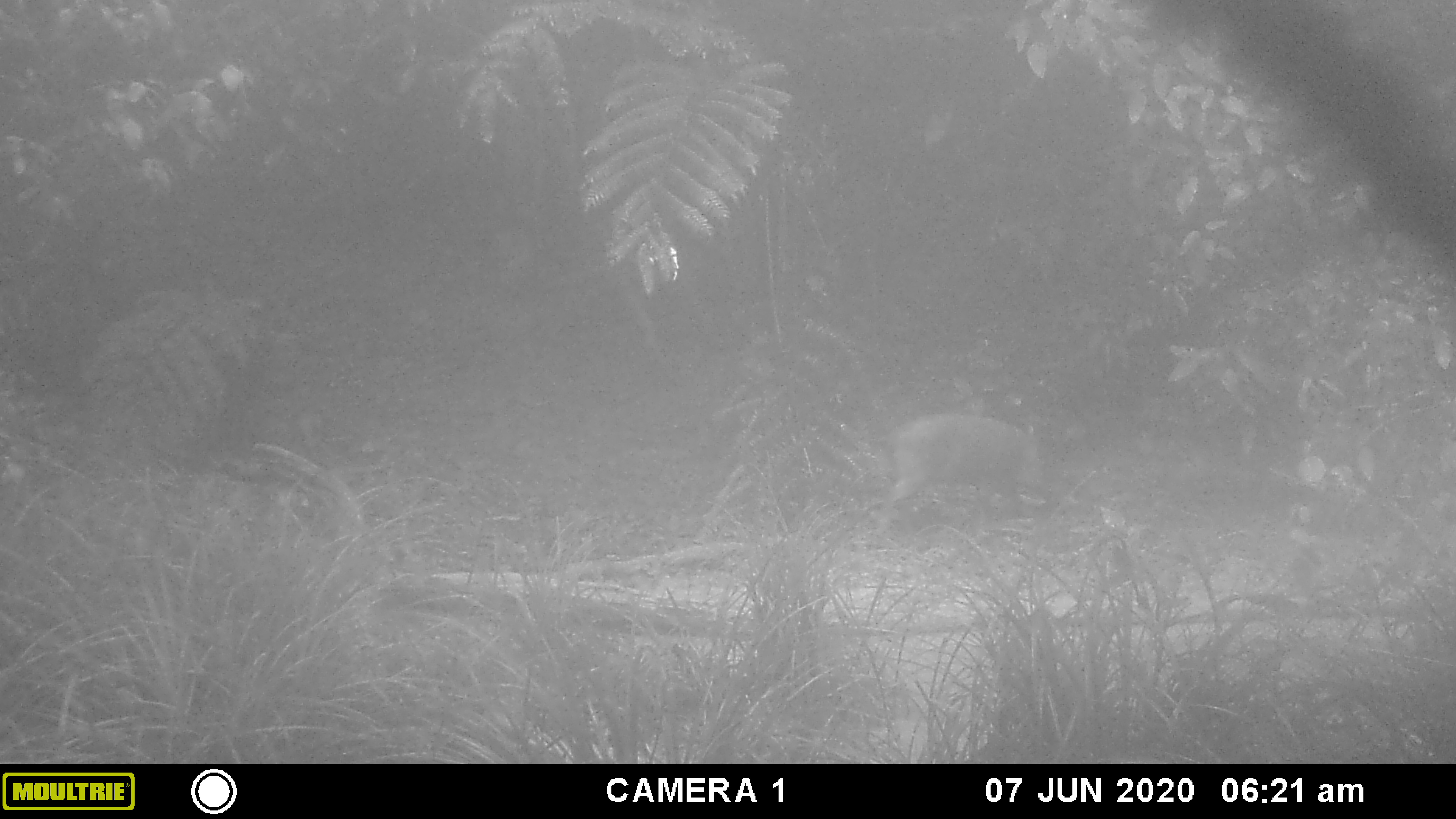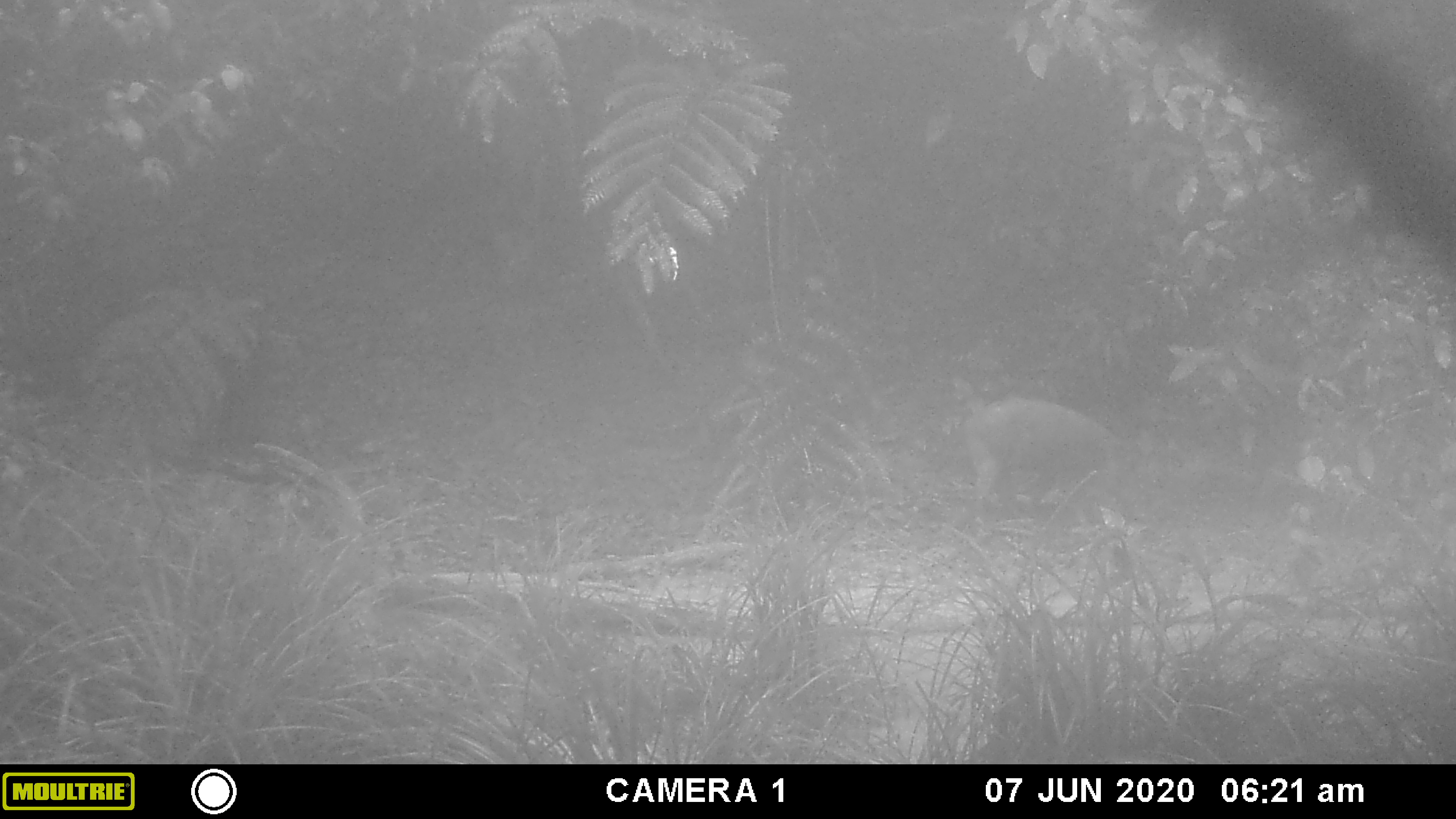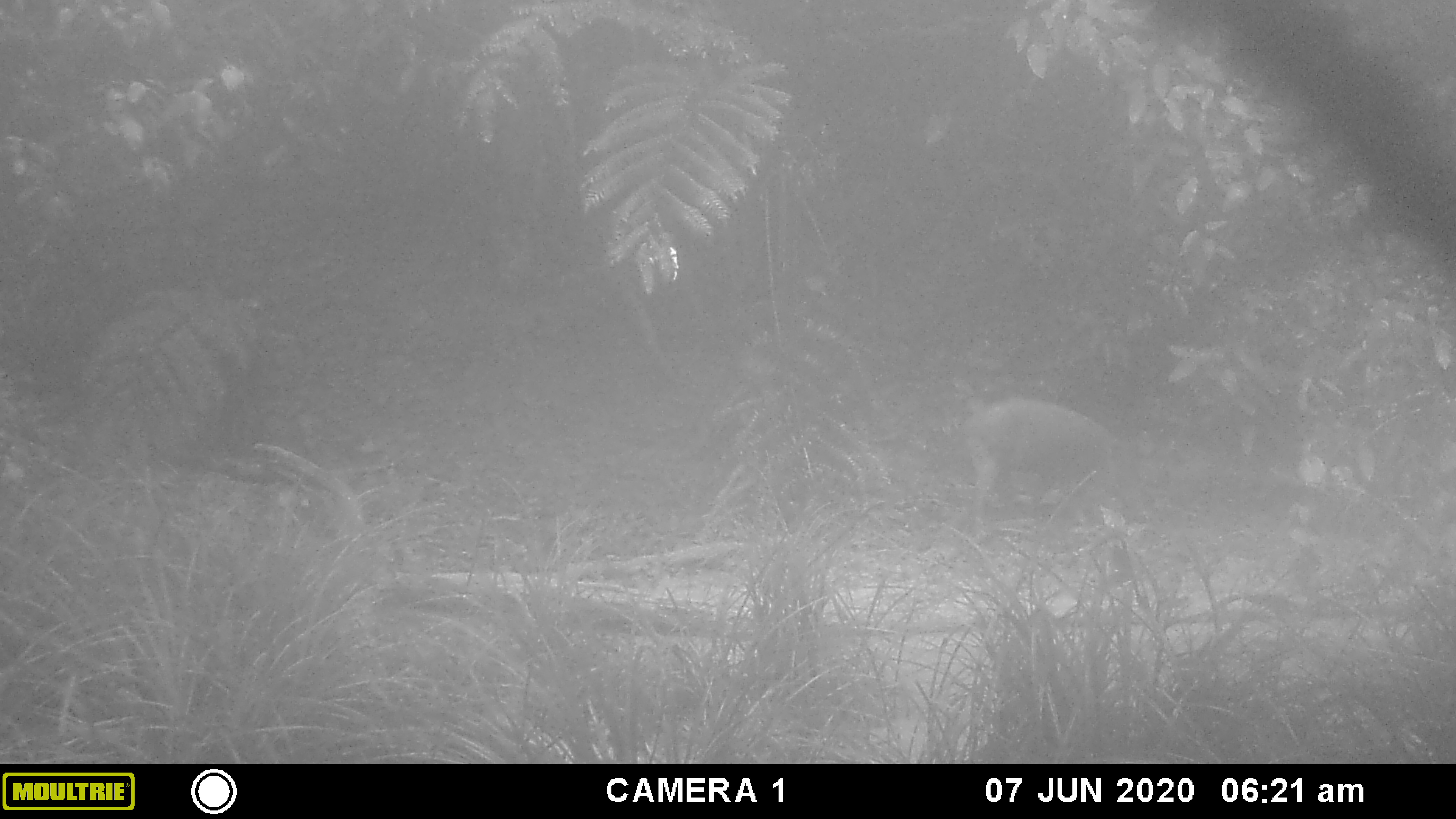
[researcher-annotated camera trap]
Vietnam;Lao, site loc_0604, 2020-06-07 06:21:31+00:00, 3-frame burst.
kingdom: Animalia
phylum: Chordata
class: Mammalia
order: Artiodactyla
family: Suidae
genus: Sus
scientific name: Sus scrofa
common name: eurasian wild pig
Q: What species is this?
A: Eurasian wild pig (Sus scrofa).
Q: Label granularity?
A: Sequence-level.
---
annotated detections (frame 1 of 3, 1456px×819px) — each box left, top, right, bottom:
eurasian wild pig: 875, 414, 1044, 542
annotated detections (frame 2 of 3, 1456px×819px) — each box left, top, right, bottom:
eurasian wild pig: 948, 393, 1133, 528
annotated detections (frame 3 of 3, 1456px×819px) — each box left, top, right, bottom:
eurasian wild pig: 949, 395, 1133, 528